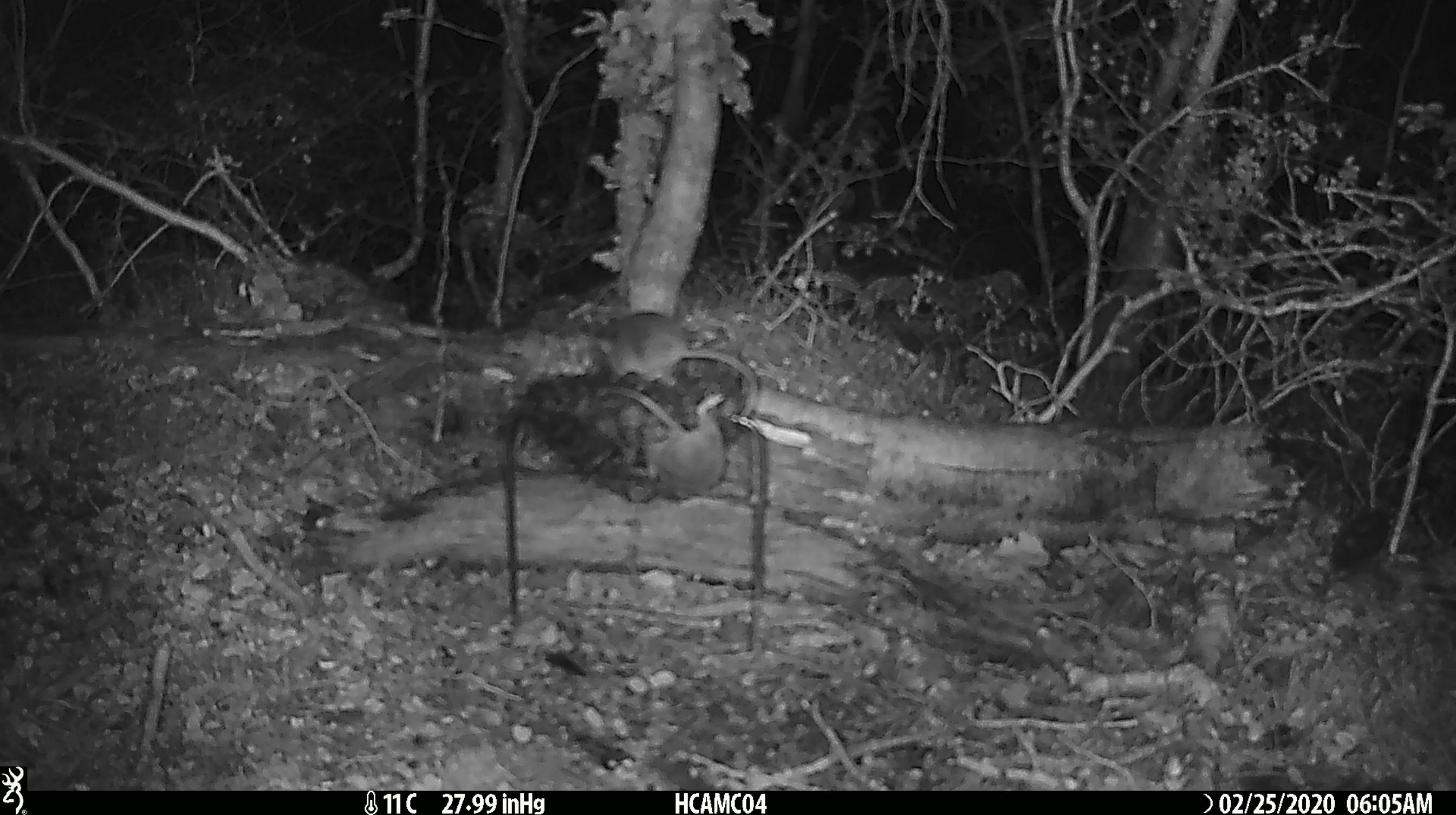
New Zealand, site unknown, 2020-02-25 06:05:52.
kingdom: Animalia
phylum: Chordata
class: Mammalia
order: Rodentia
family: Muridae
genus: Mus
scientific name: Mus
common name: mouse